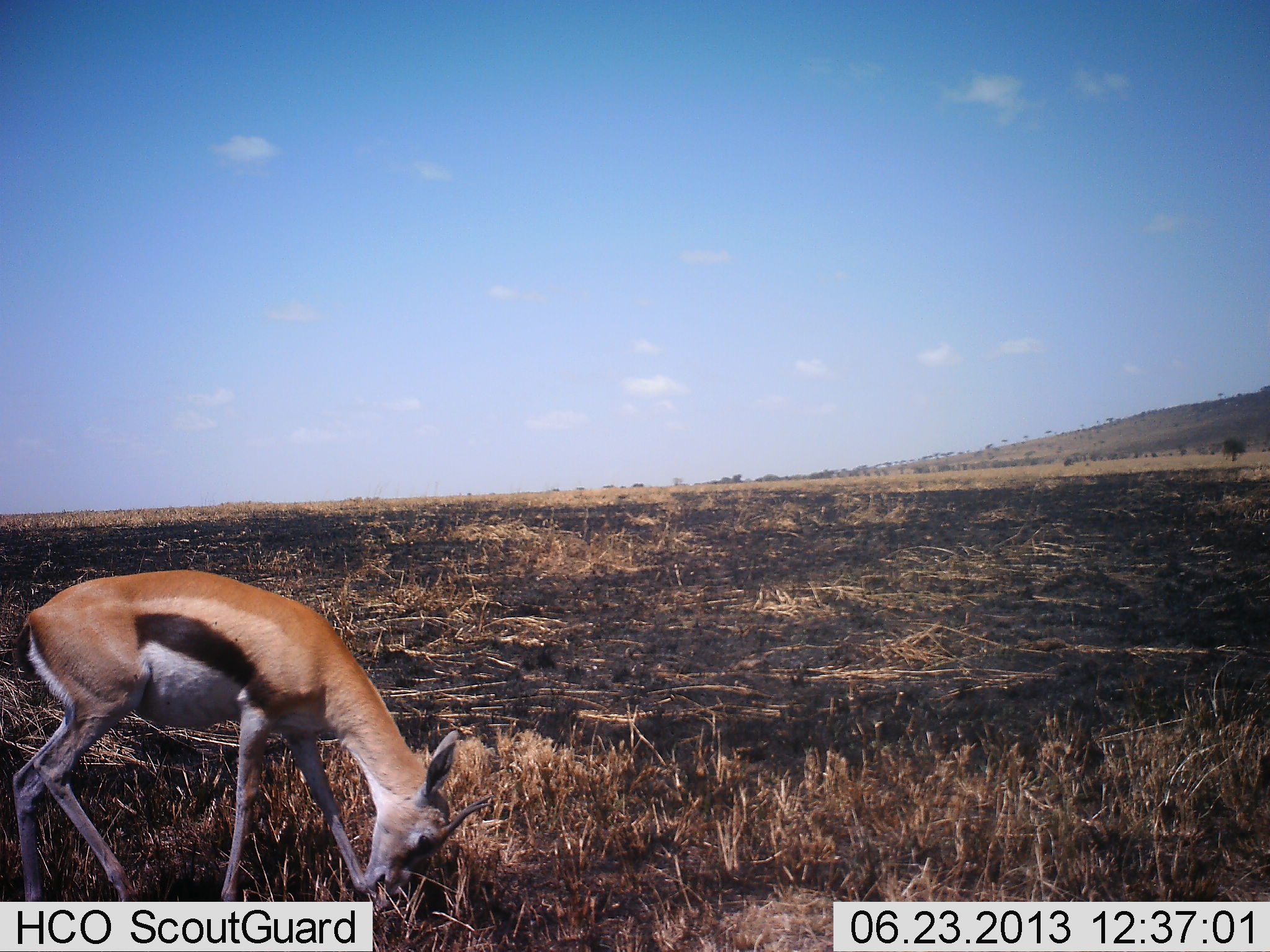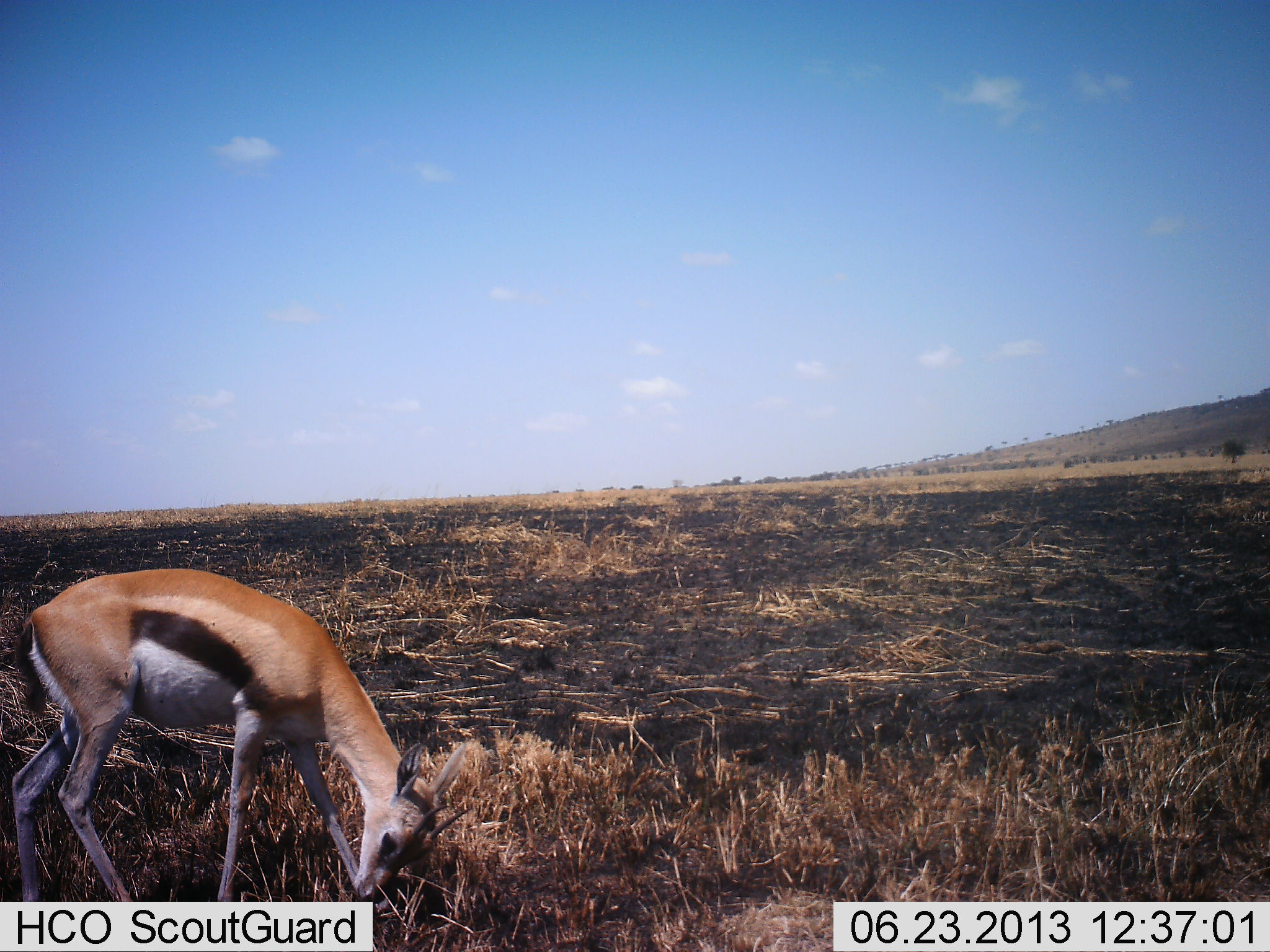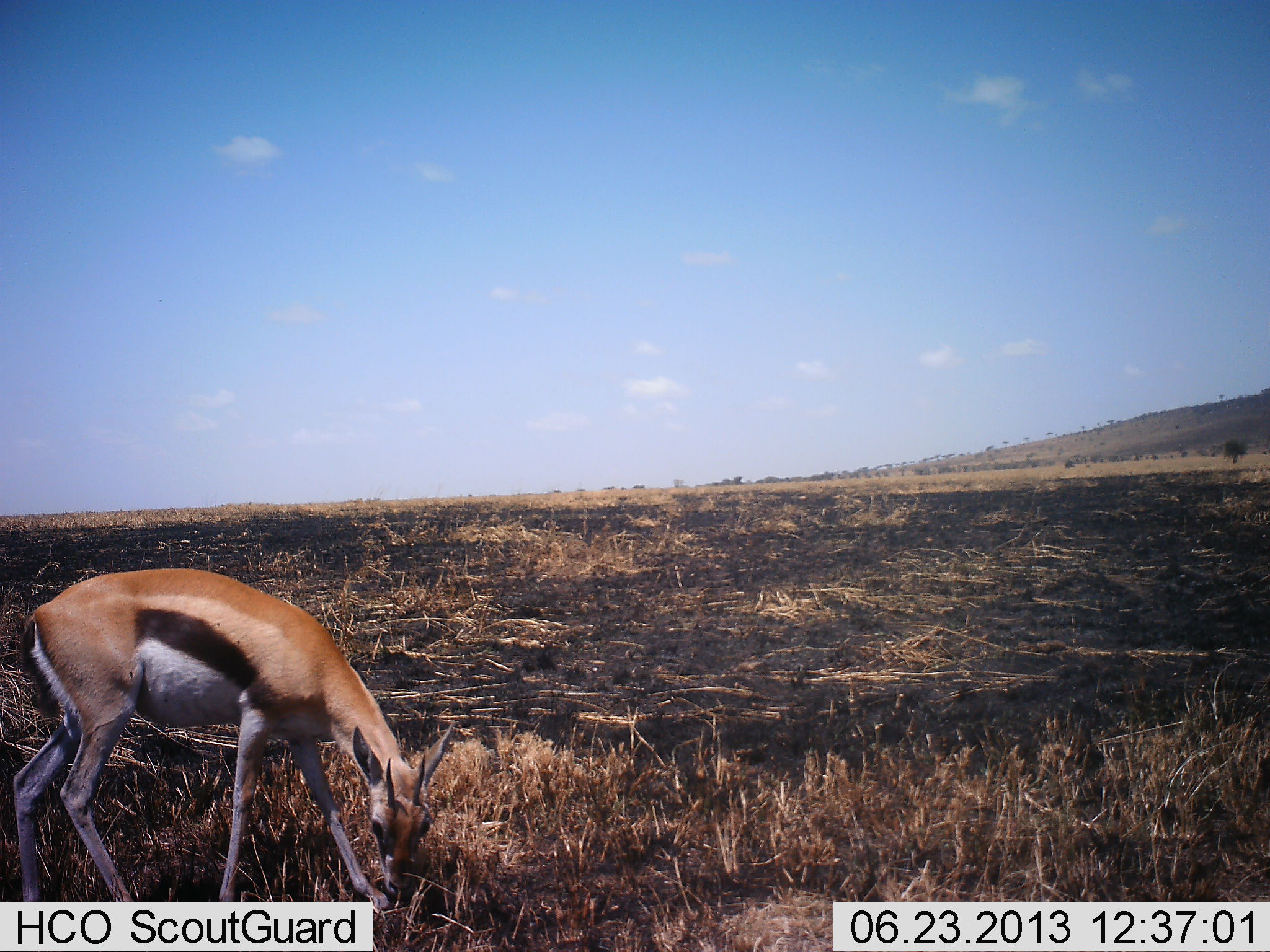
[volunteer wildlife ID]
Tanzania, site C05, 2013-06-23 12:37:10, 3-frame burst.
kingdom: Animalia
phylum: Chordata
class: Mammalia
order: Artiodactyla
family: Bovidae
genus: Eudorcas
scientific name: Eudorcas thomsonii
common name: thomson's gazelle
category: gazellethomsons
Gazellethomsons (thomson's gazelle) (Eudorcas thomsonii), count 1. Behavior (volunteer vote fractions): standing 21%, resting 0%, moving 0%, interacting 0%. Young present (vote fraction): 4%. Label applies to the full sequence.